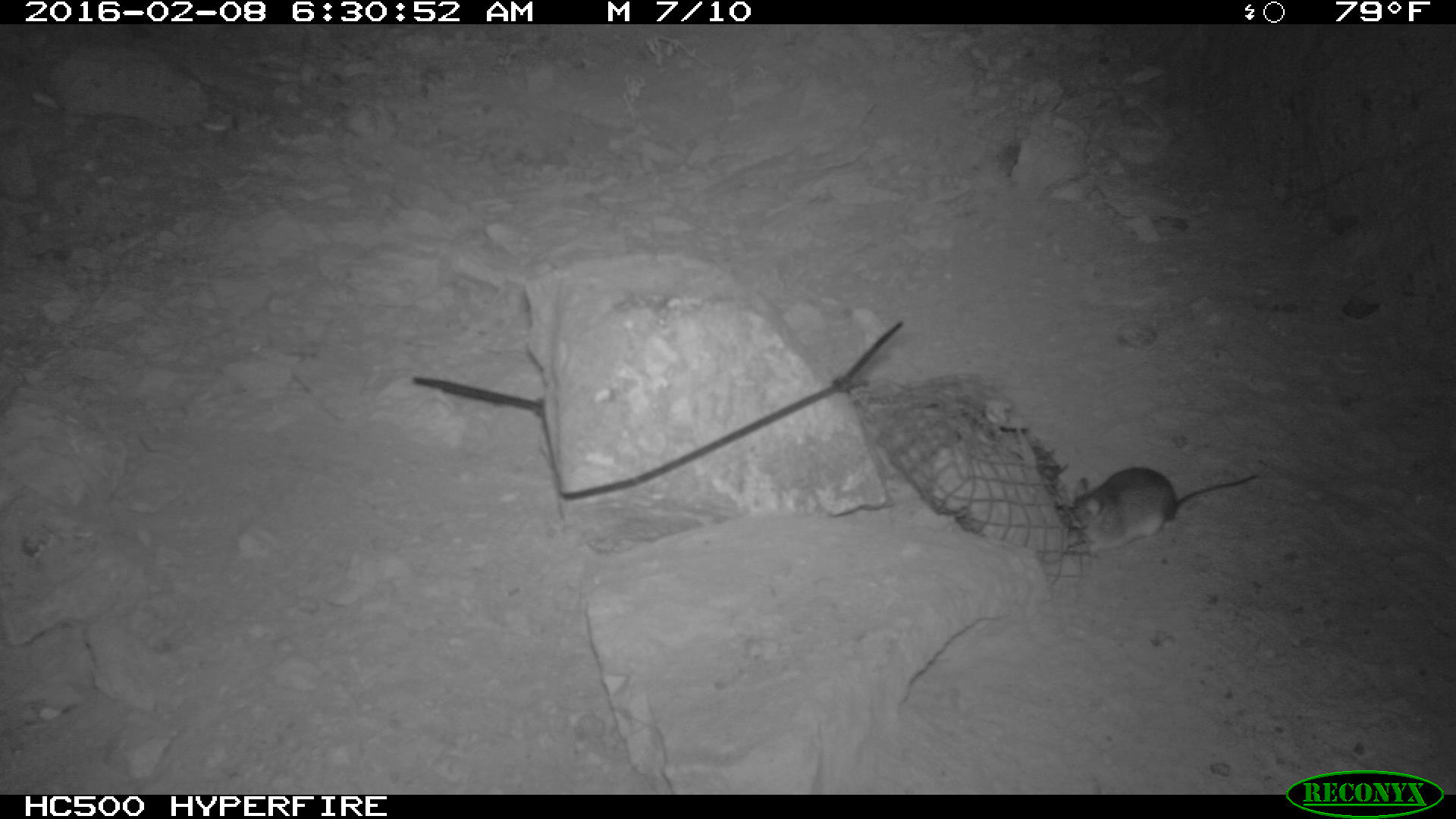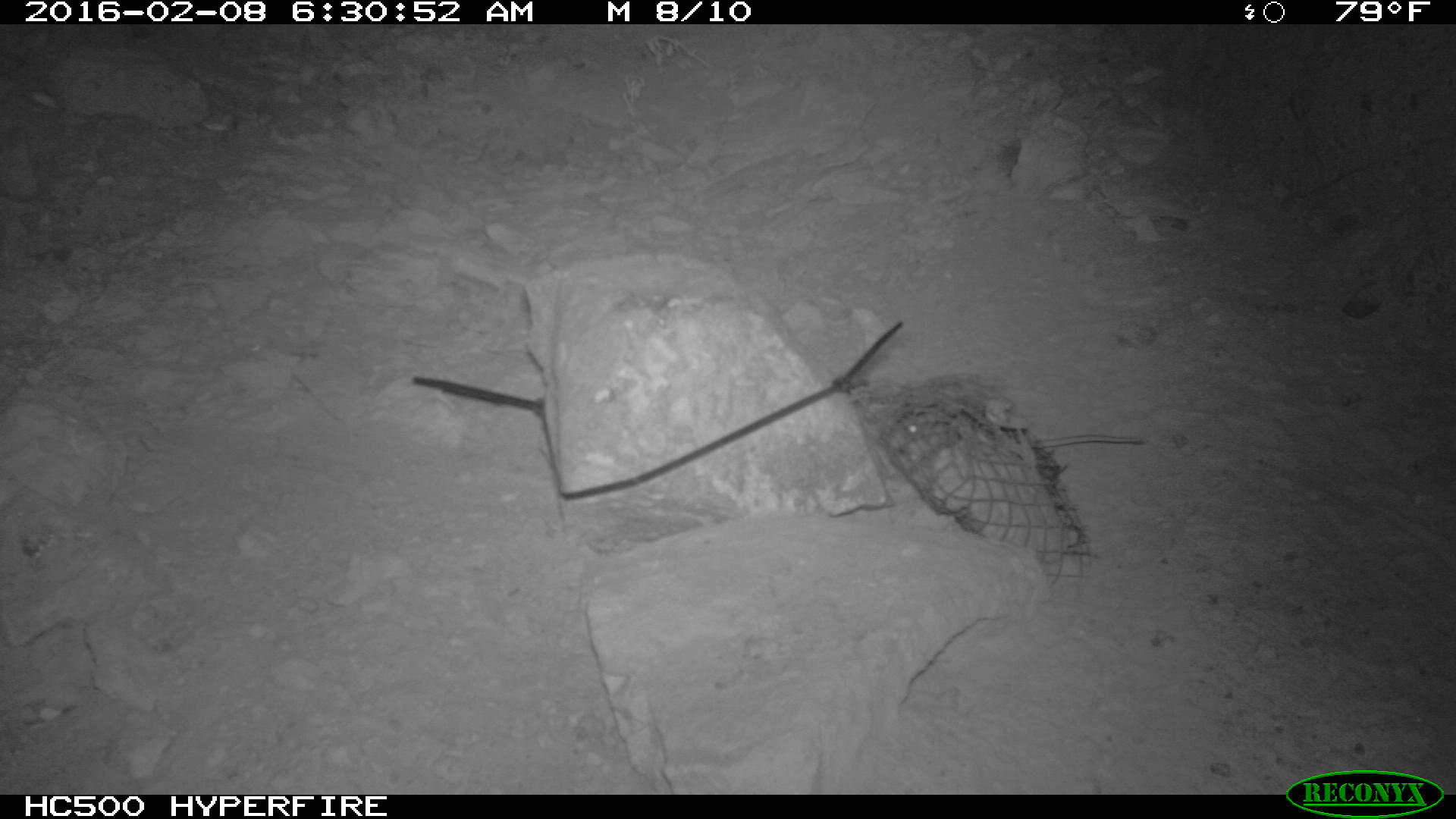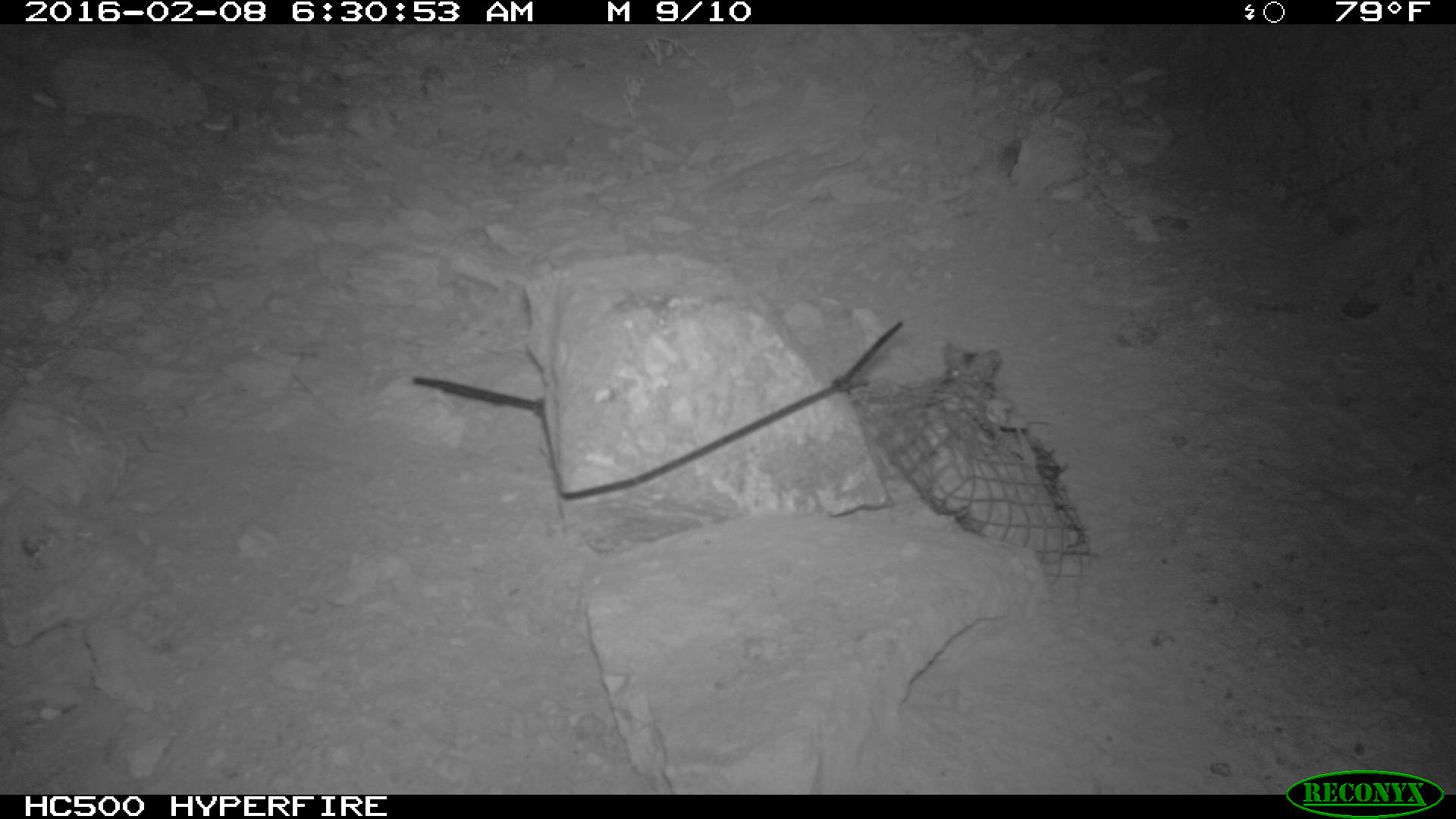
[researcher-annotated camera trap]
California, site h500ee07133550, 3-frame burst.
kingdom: Animalia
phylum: Chordata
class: Mammalia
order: Rodentia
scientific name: Rodentia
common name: rodent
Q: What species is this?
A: Rodent (Rodentia).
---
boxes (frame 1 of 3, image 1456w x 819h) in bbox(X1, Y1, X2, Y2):
rodent: bbox(1065, 466, 1257, 553)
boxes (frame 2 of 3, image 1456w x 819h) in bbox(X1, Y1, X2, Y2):
rodent: bbox(890, 400, 1144, 467)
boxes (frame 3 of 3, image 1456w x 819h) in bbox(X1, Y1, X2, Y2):
rodent: bbox(927, 341, 1006, 393)